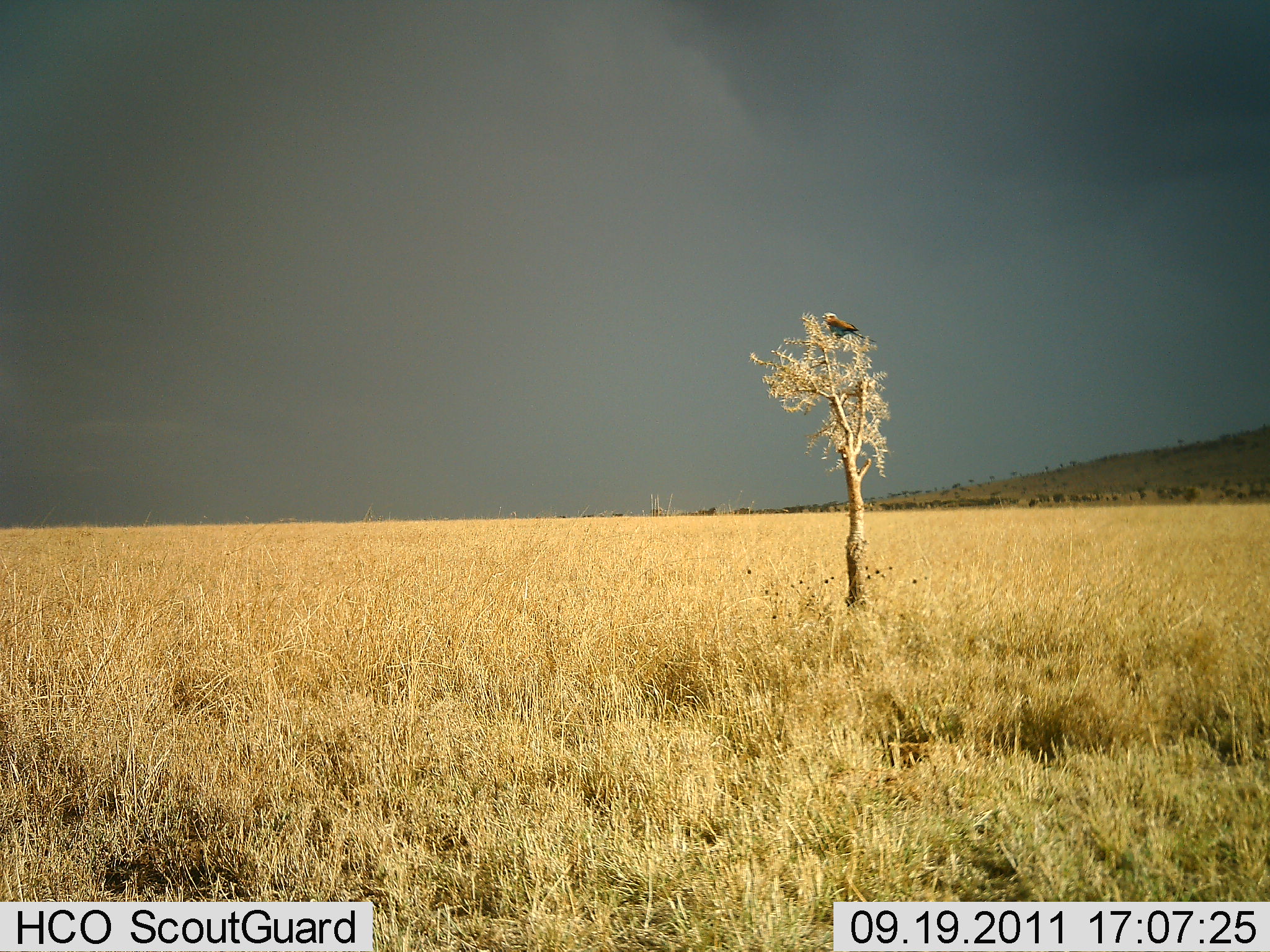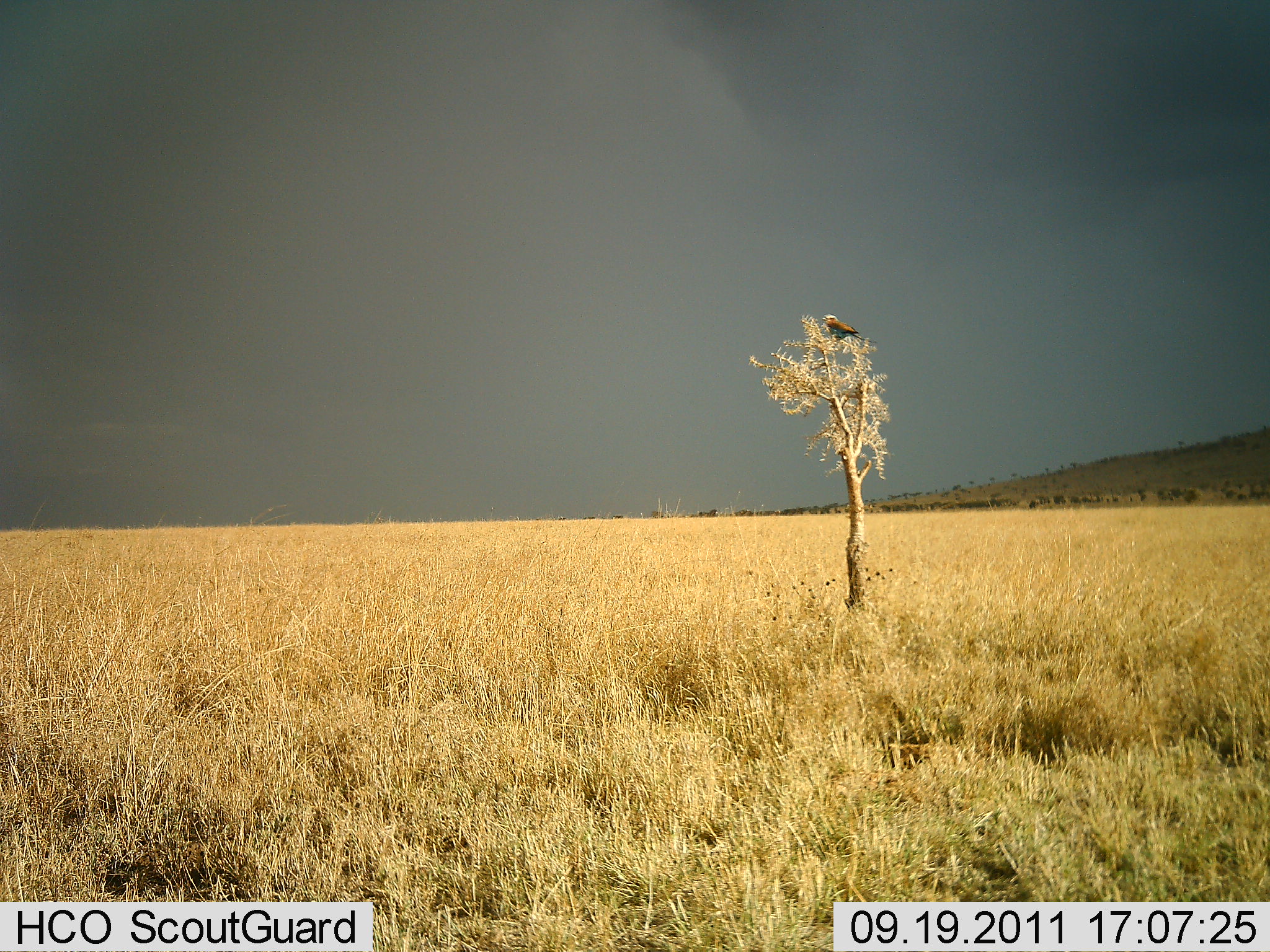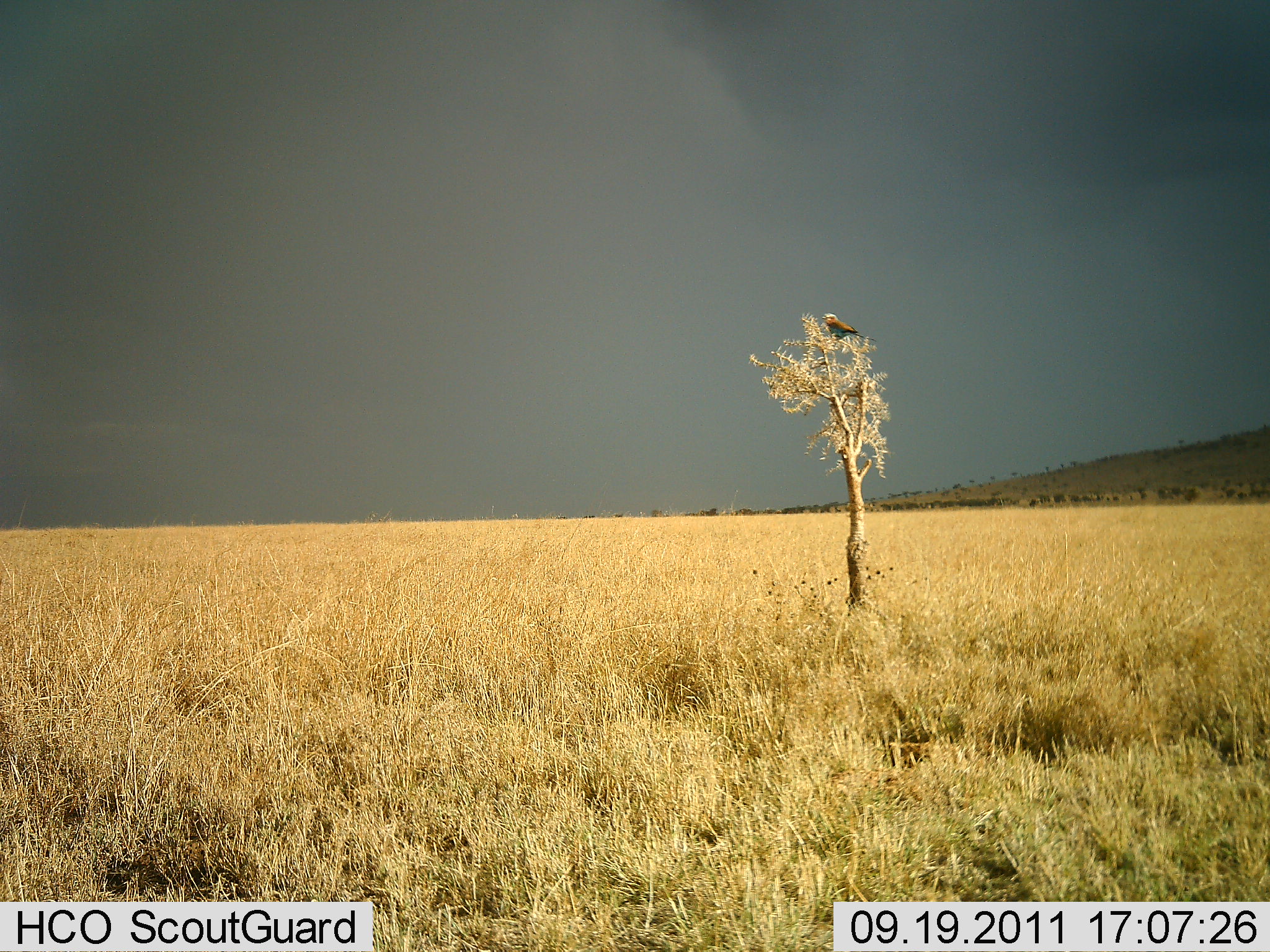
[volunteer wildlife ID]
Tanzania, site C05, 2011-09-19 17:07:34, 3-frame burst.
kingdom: Animalia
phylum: Chordata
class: Aves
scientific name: Aves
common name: bird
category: otherbird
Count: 1.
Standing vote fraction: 14%.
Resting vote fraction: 86%.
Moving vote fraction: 0%.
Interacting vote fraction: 0%.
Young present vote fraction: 0%.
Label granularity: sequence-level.